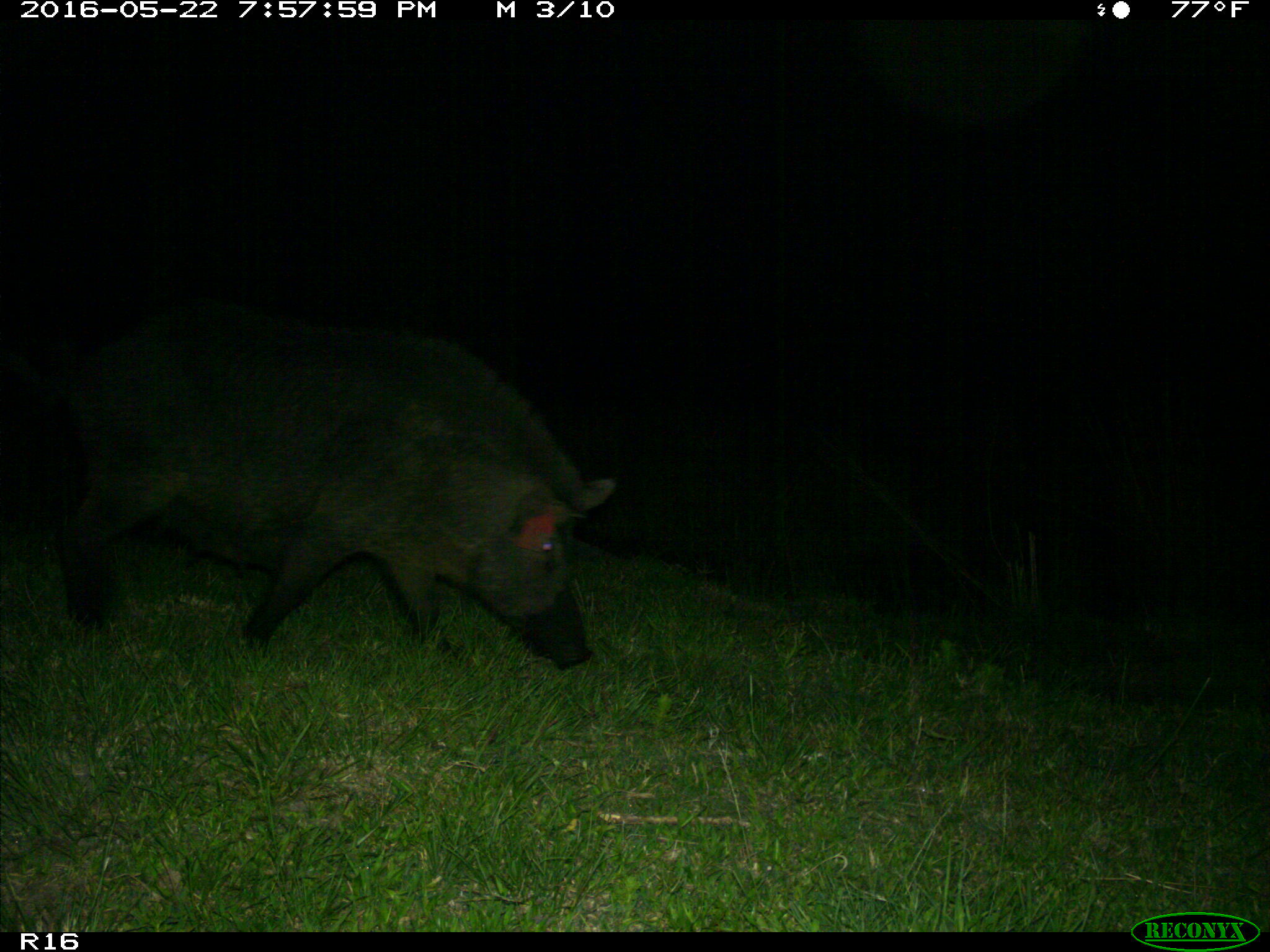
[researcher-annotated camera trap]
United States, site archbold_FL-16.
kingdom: Animalia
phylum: Chordata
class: Mammalia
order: Artiodactyla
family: Suidae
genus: Sus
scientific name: Sus scrofa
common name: wild boar